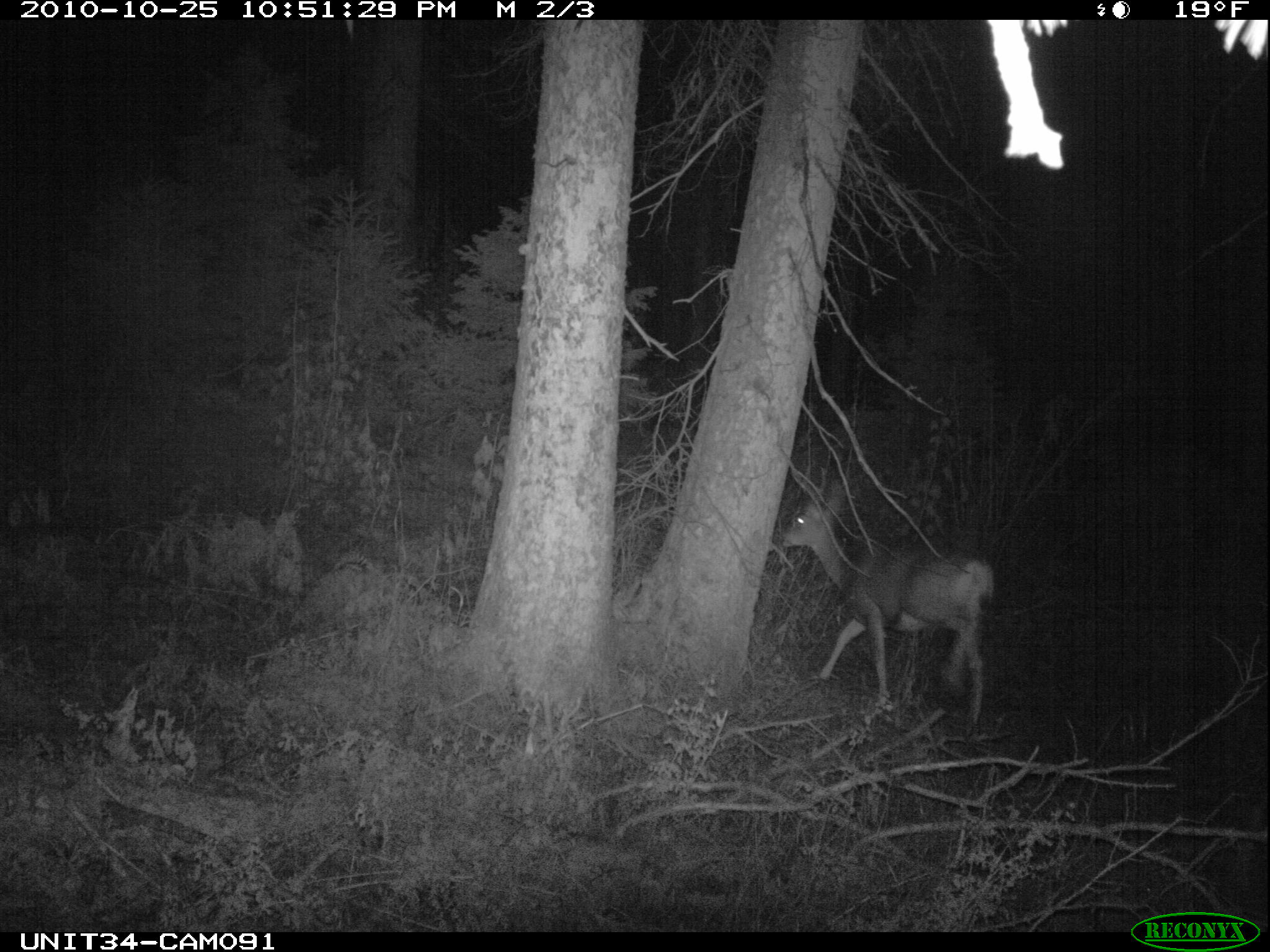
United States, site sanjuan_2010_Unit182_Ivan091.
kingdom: Animalia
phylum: Chordata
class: Mammalia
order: Artiodactyla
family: Cervidae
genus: Odocoileus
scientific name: Odocoileus hemionus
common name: mule deer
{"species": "Odocoileus hemionus (mule deer)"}